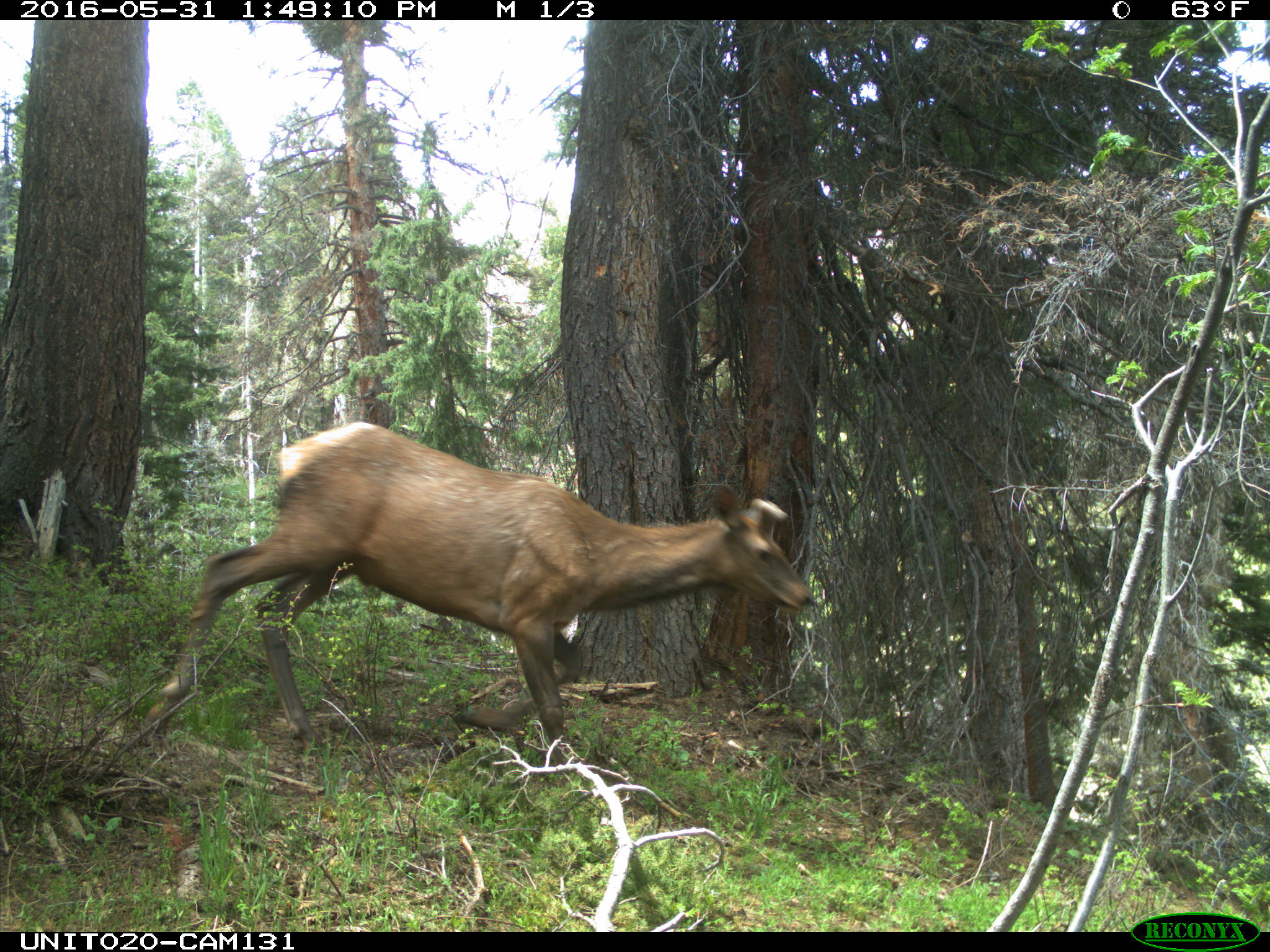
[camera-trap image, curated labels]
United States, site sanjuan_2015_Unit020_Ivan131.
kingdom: Animalia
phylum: Chordata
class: Mammalia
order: Artiodactyla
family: Cervidae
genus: Cervus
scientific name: Cervus elaphus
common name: red deer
Cervus elaphus (red deer).